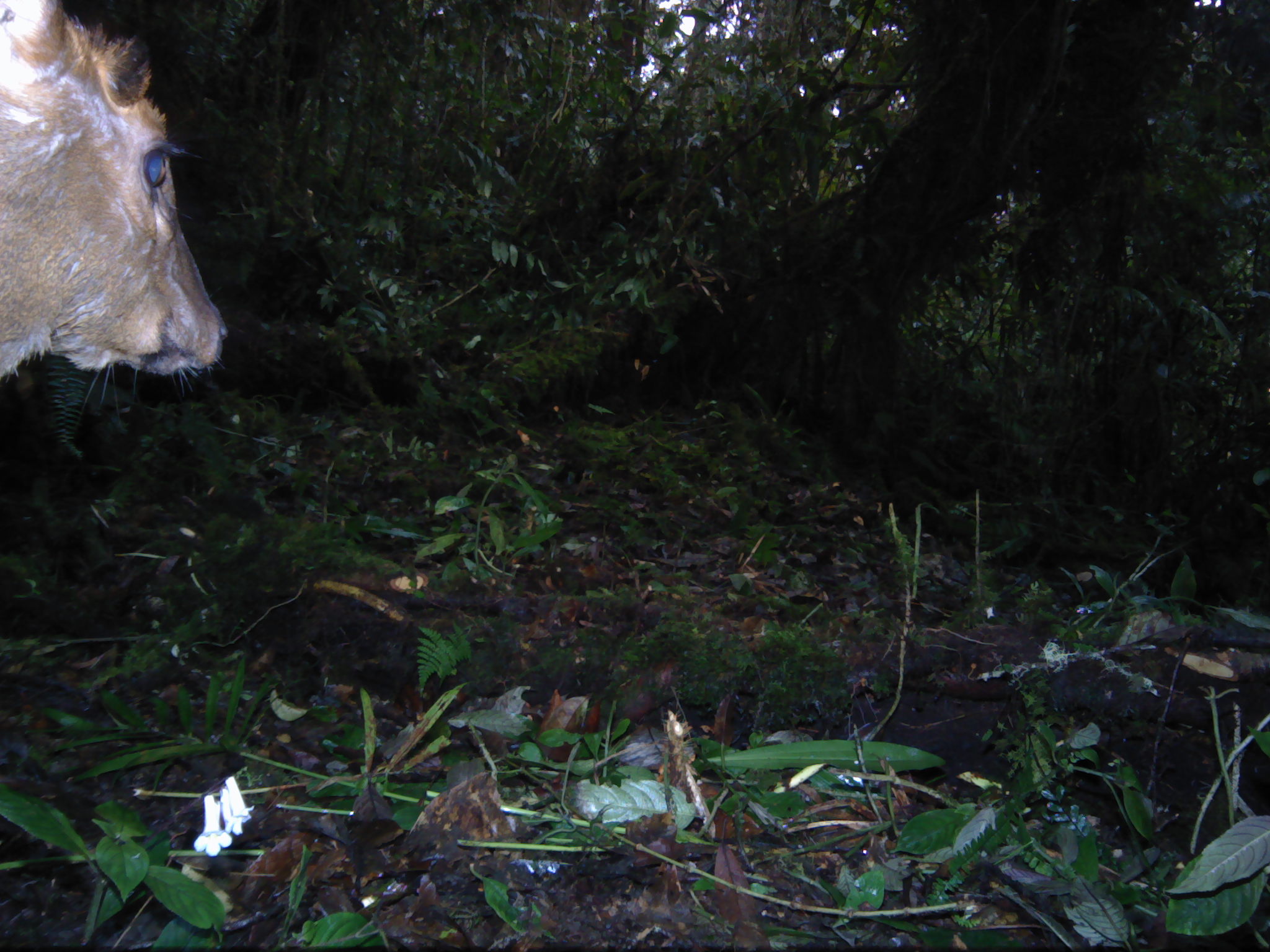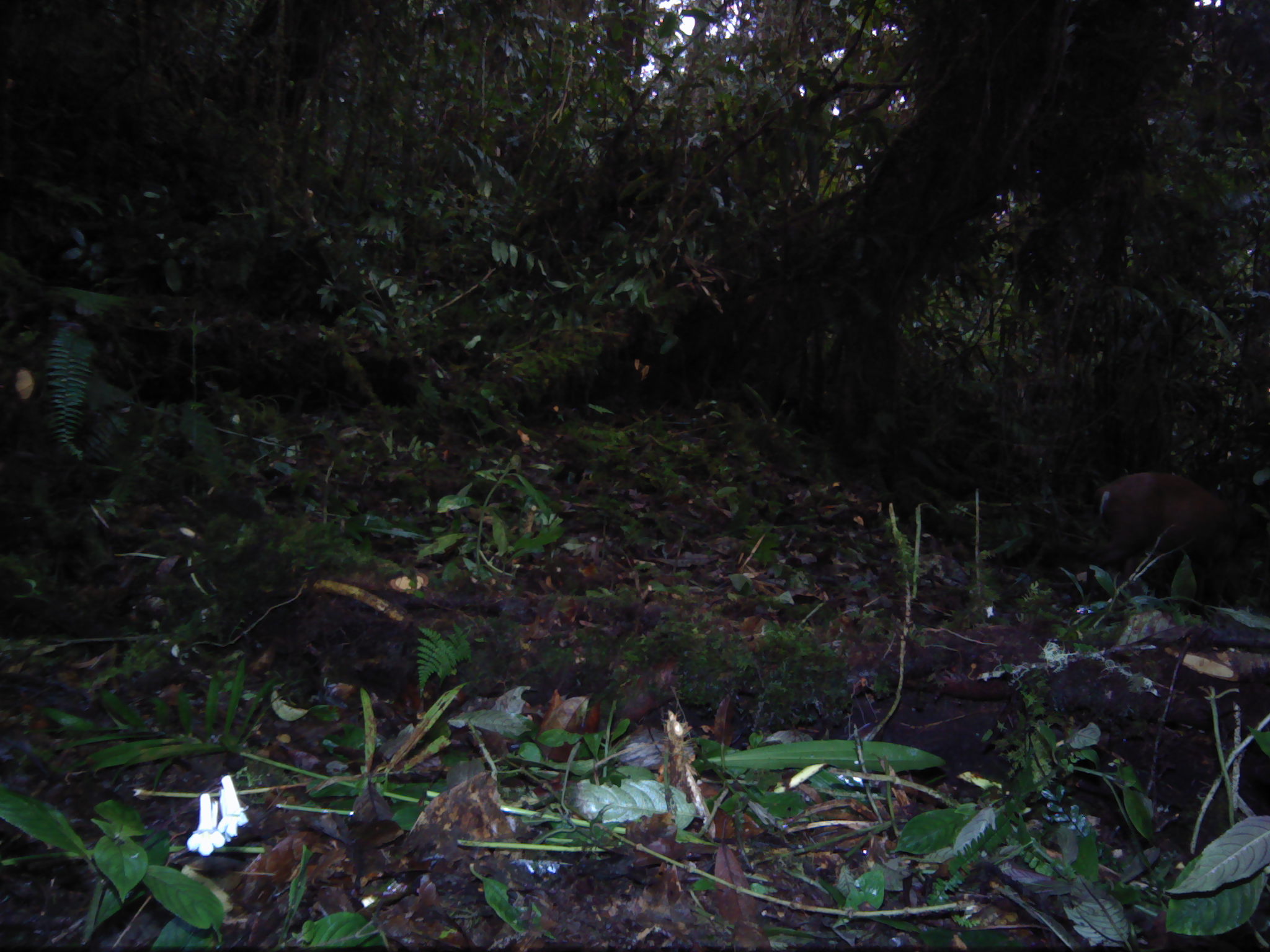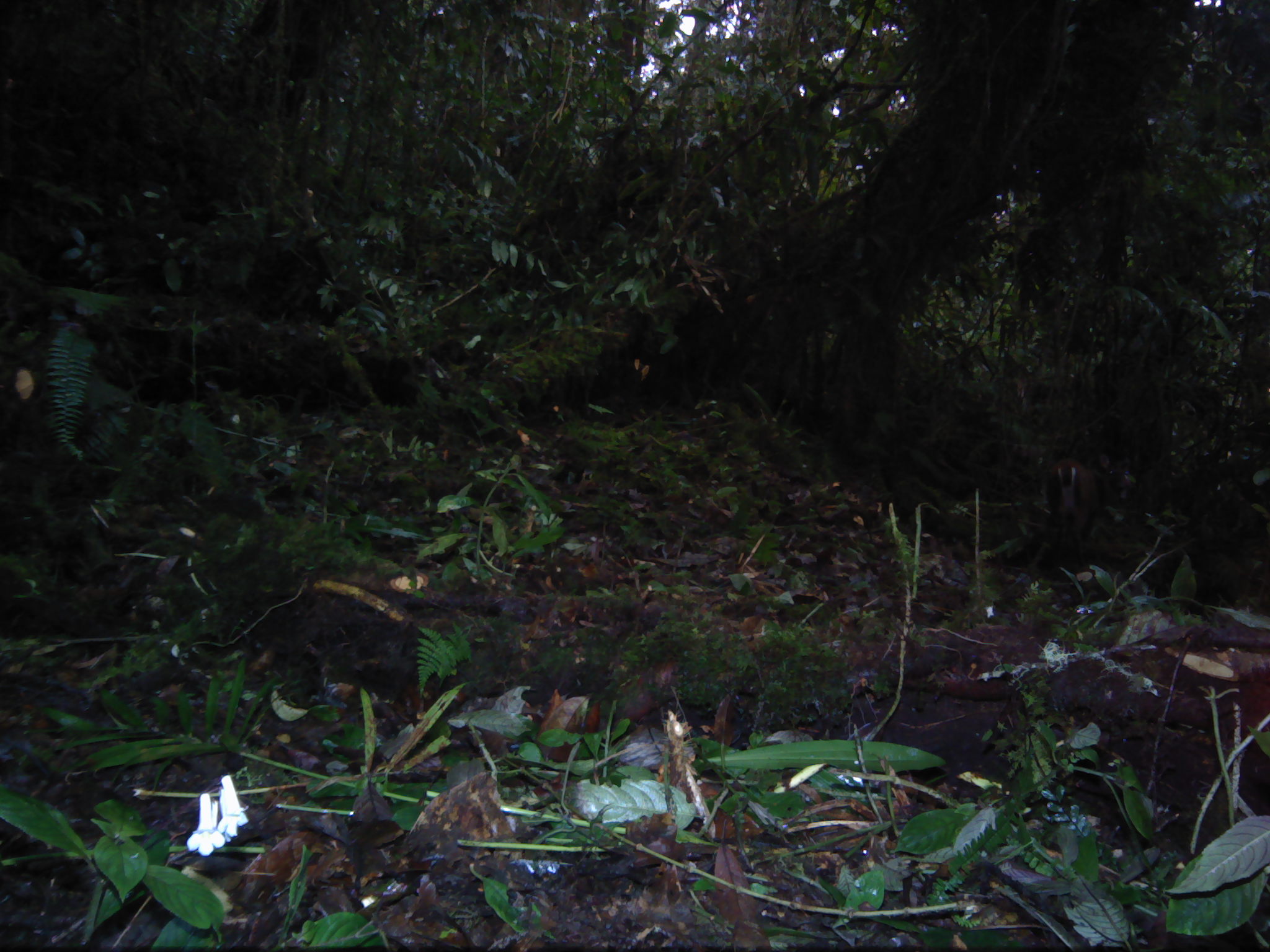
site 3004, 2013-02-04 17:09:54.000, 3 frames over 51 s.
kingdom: Animalia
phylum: Chordata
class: Mammalia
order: Artiodactyla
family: Cervidae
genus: Muntiacus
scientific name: Muntiacus muntjak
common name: southern red muntjac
Muntiacus muntjak (southern red muntjac), count 1.